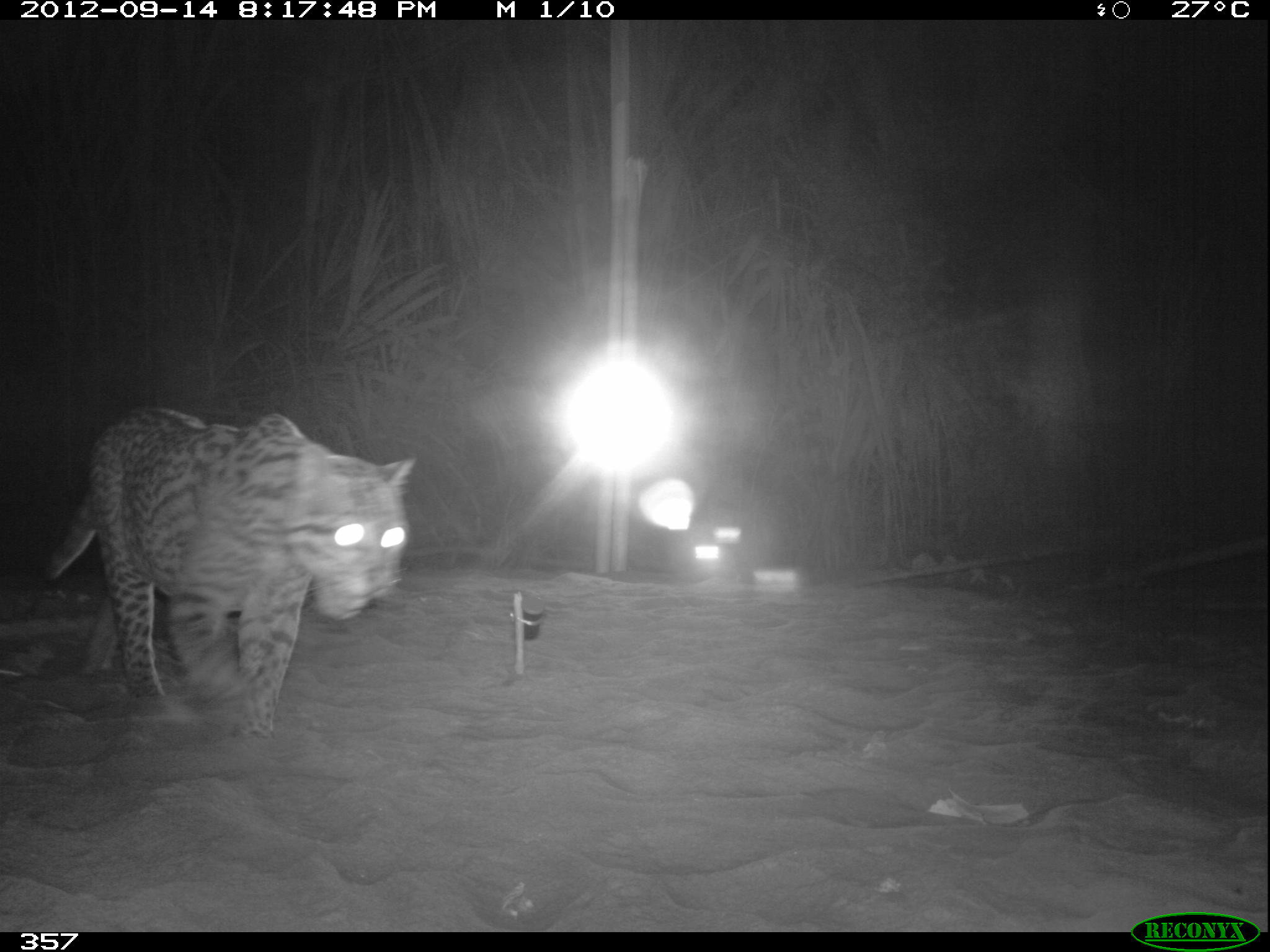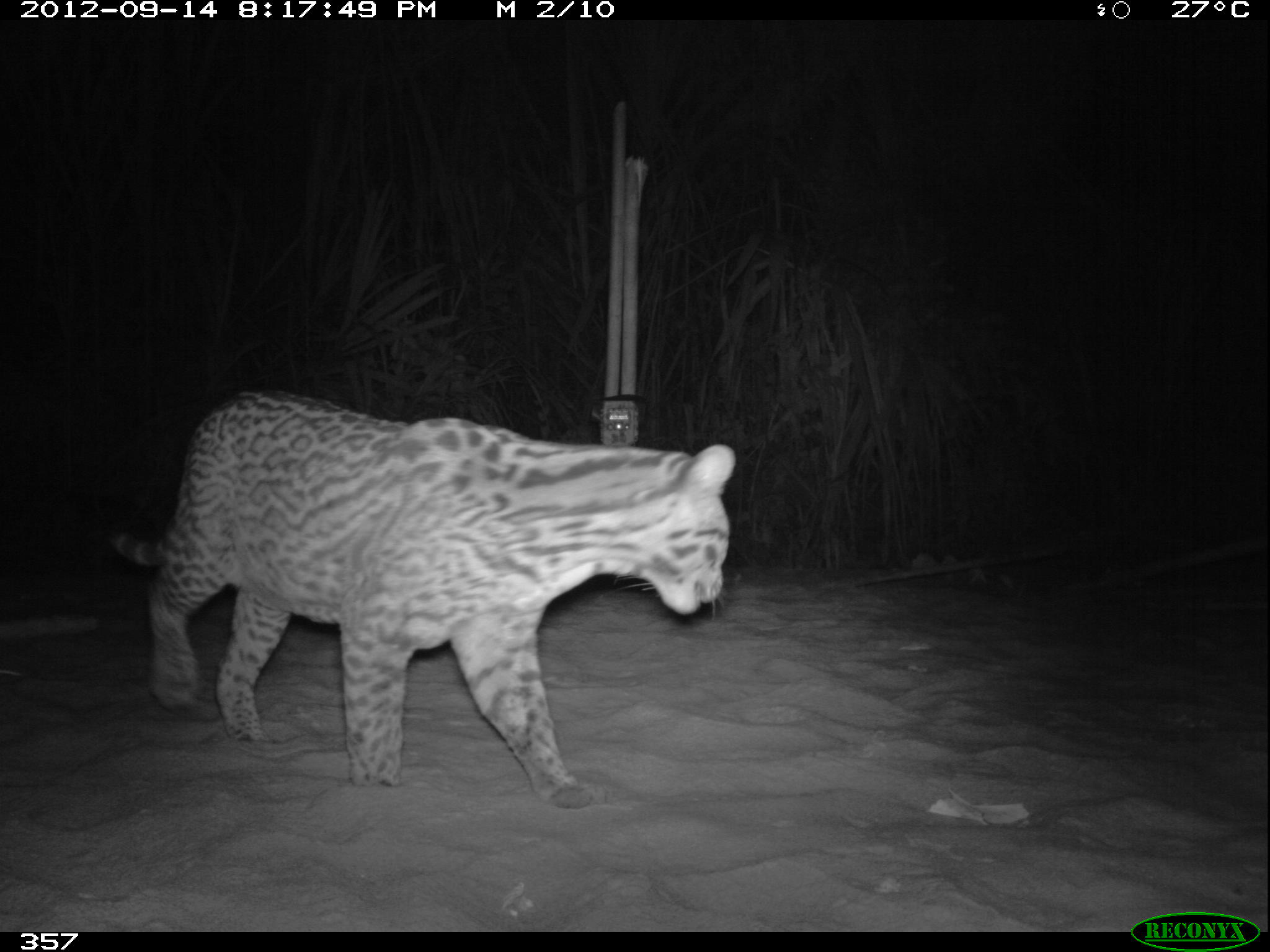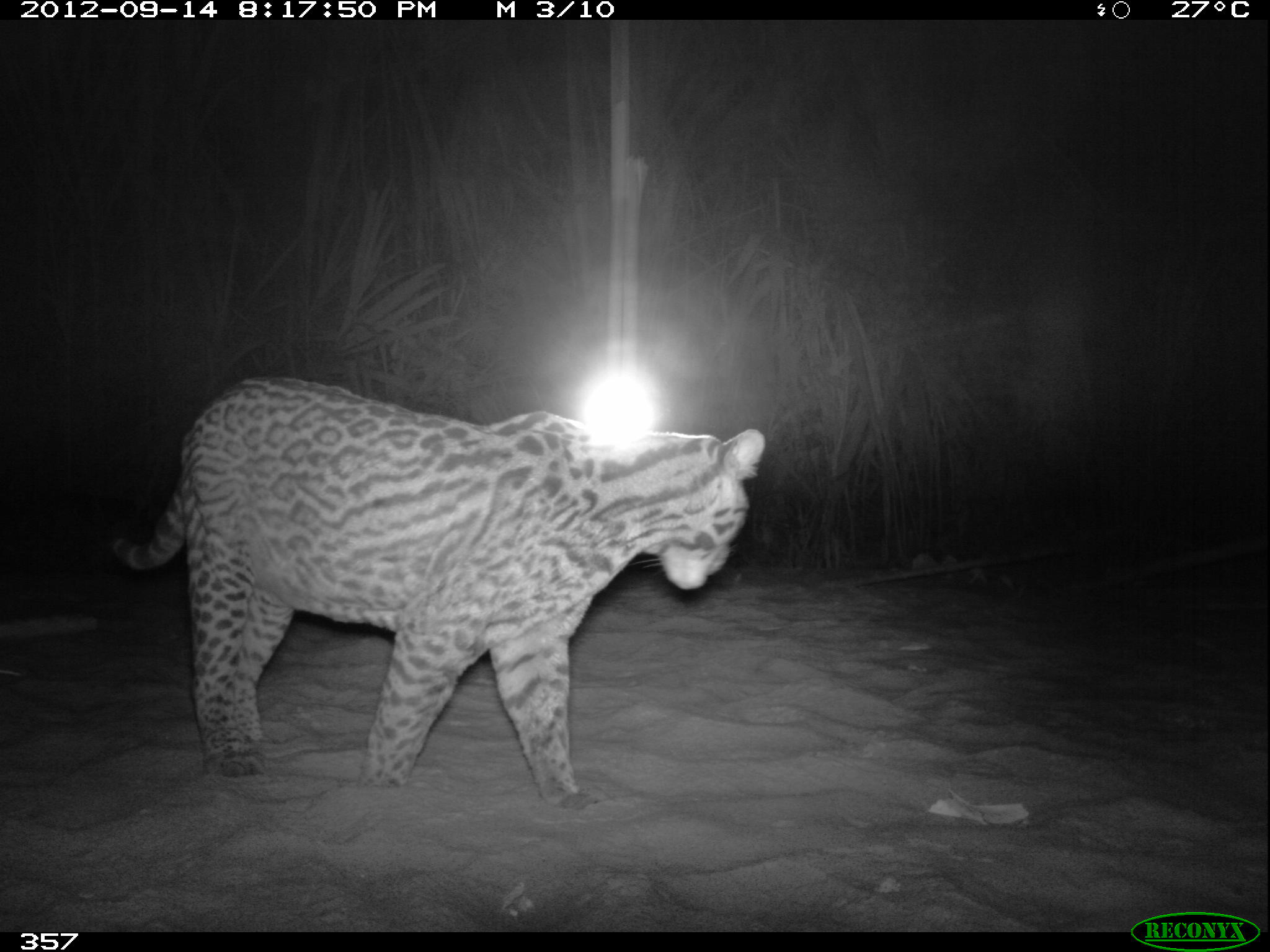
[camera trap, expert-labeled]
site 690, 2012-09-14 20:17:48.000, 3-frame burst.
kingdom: Animalia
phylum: Chordata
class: Mammalia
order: Carnivora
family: Felidae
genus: Leopardus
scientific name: Leopardus pardalis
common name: ocelot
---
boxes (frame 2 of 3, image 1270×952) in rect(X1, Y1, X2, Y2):
leopardus pardalis: rect(103, 388, 736, 805)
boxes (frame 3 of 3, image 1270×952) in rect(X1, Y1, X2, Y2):
leopardus pardalis: rect(95, 371, 765, 806)